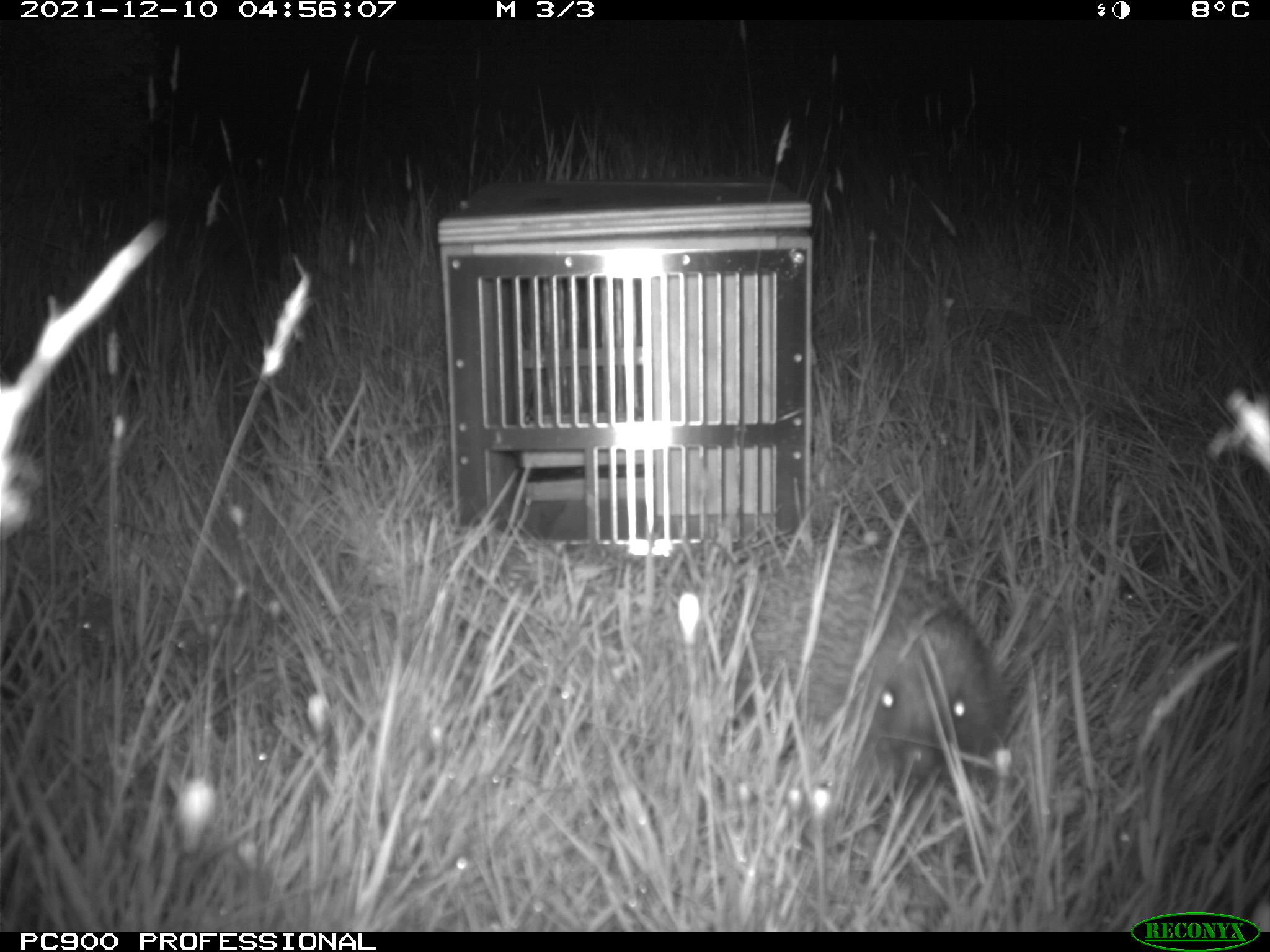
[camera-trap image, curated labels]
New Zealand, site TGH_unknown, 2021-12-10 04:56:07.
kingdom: Animalia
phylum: Chordata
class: Mammalia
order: Eulipotyphla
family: Erinaceidae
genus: Erinaceus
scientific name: Erinaceus europaeus europaeus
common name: european hedgehog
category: hedgehog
Hedgehog (european hedgehog) (Erinaceus europaeus europaeus).